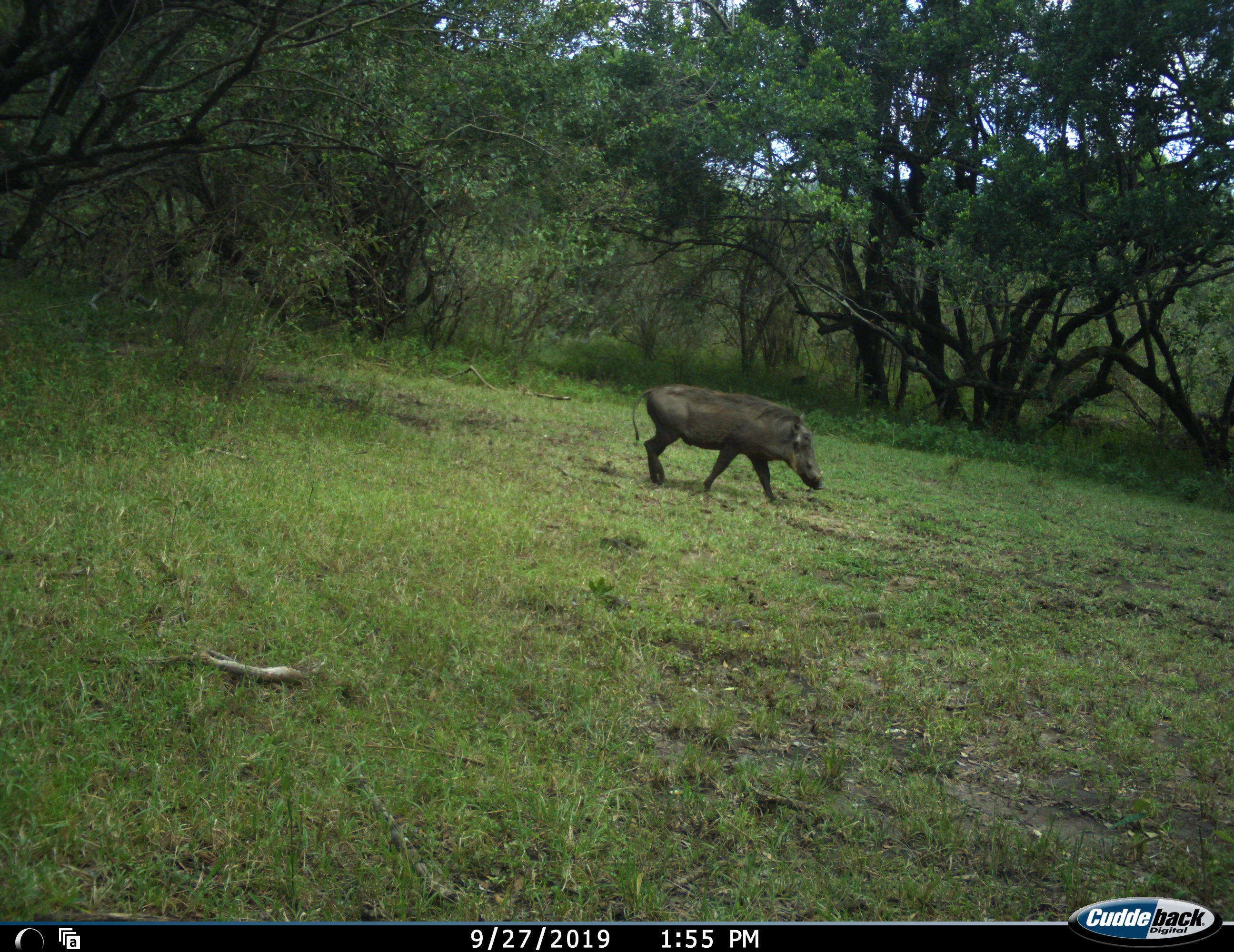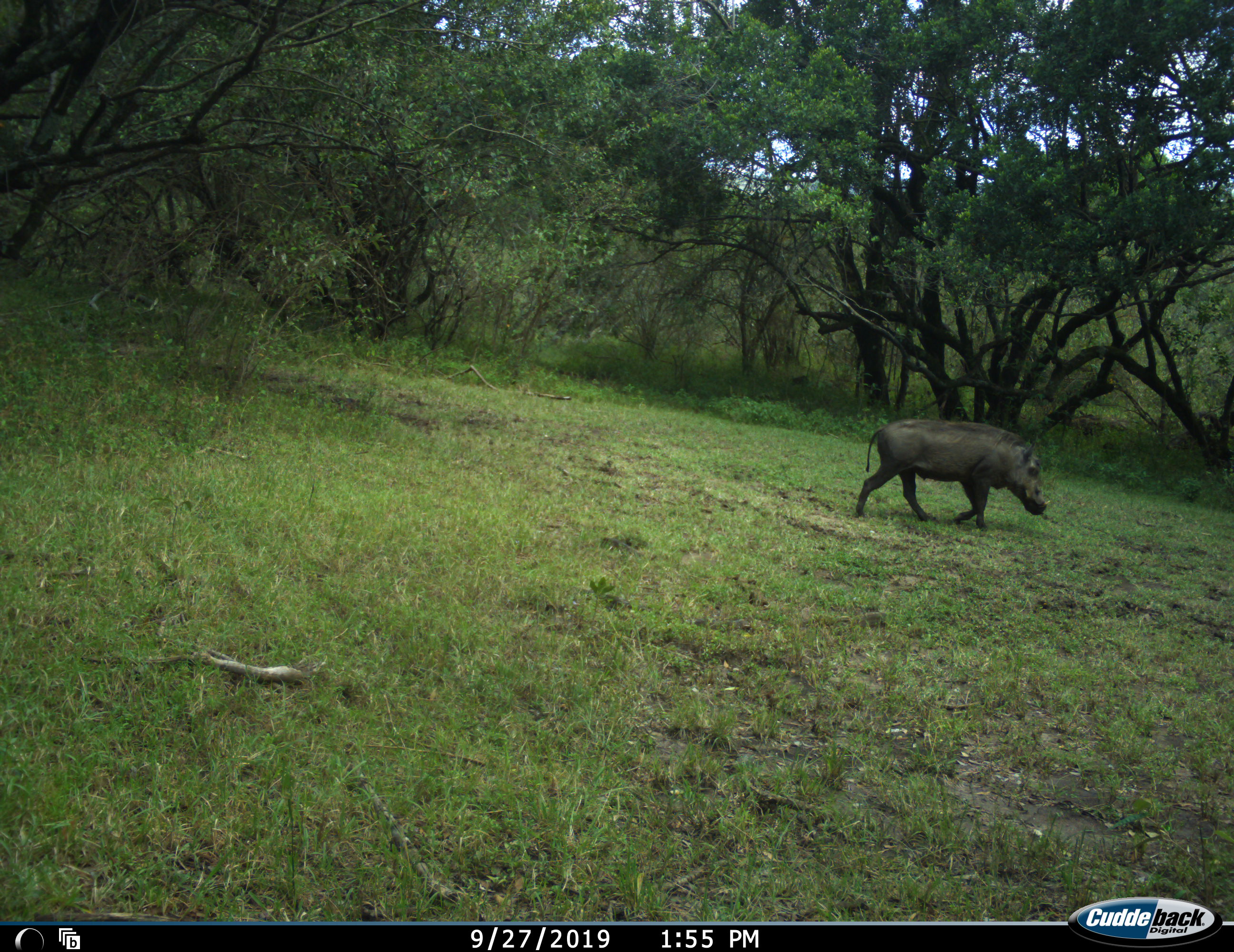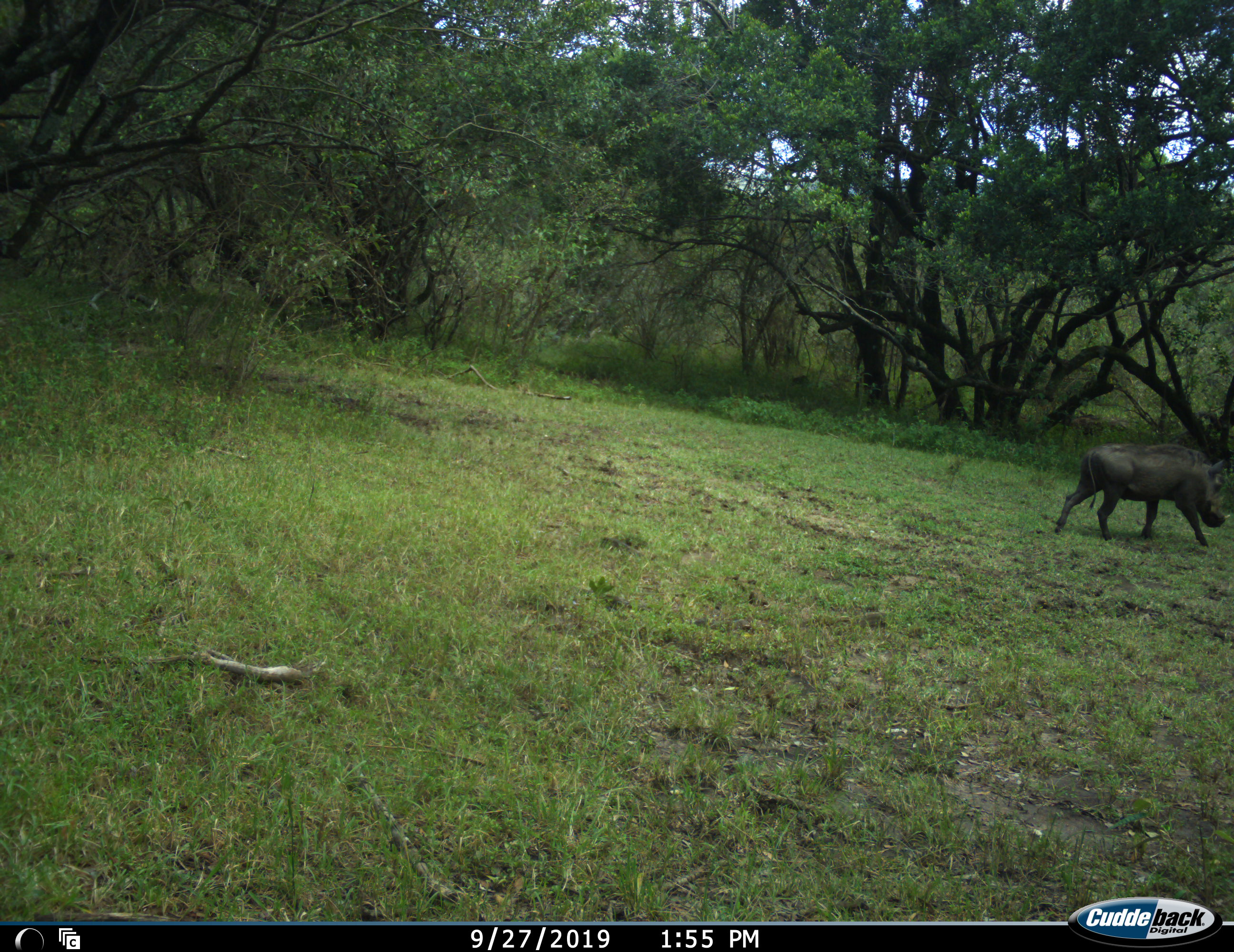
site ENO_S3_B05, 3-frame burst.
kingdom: Animalia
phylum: Chordata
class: Mammalia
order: Artiodactyla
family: Suidae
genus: Phacochoerus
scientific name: Phacochoerus africanus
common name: warthog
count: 1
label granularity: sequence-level